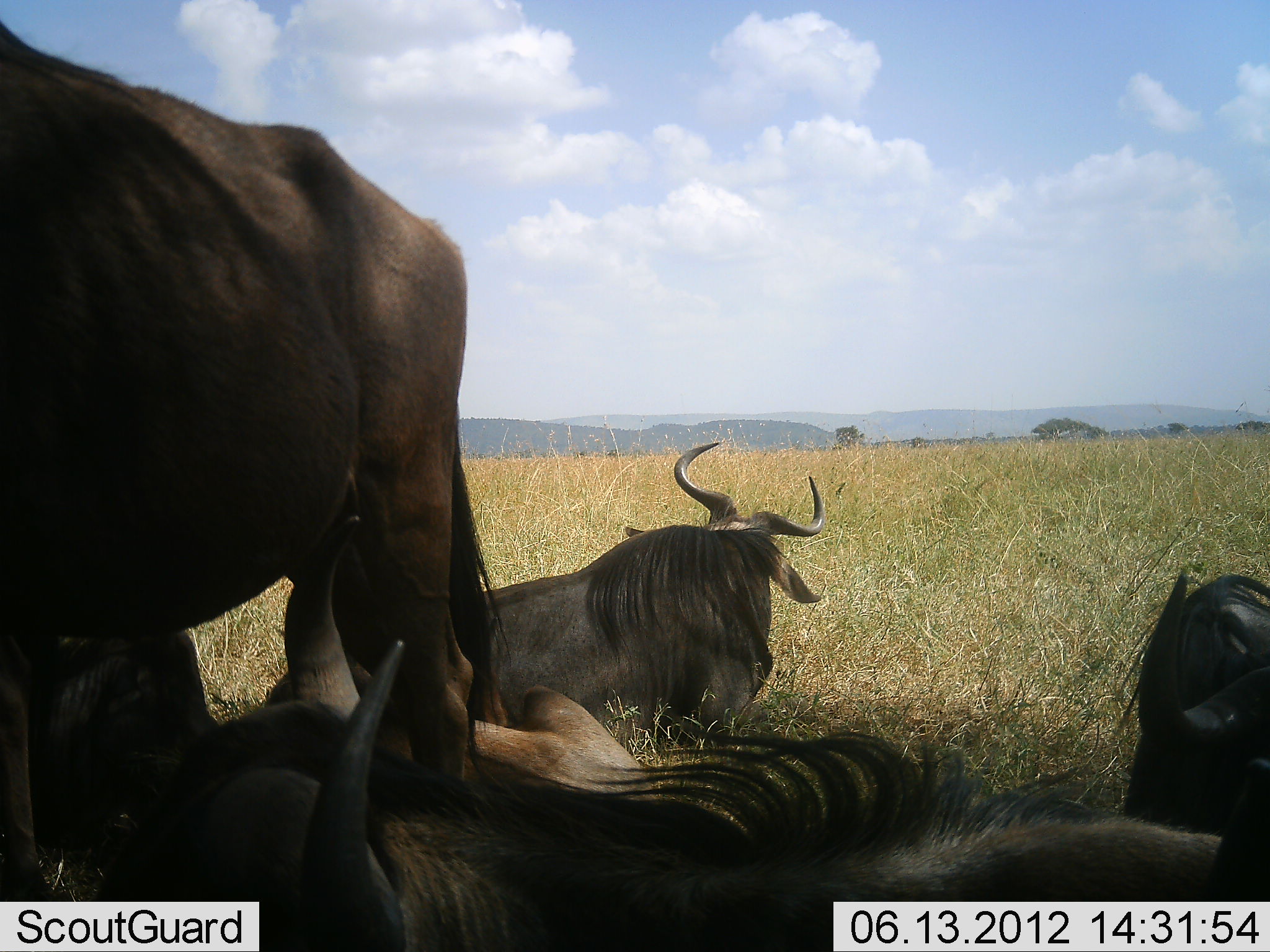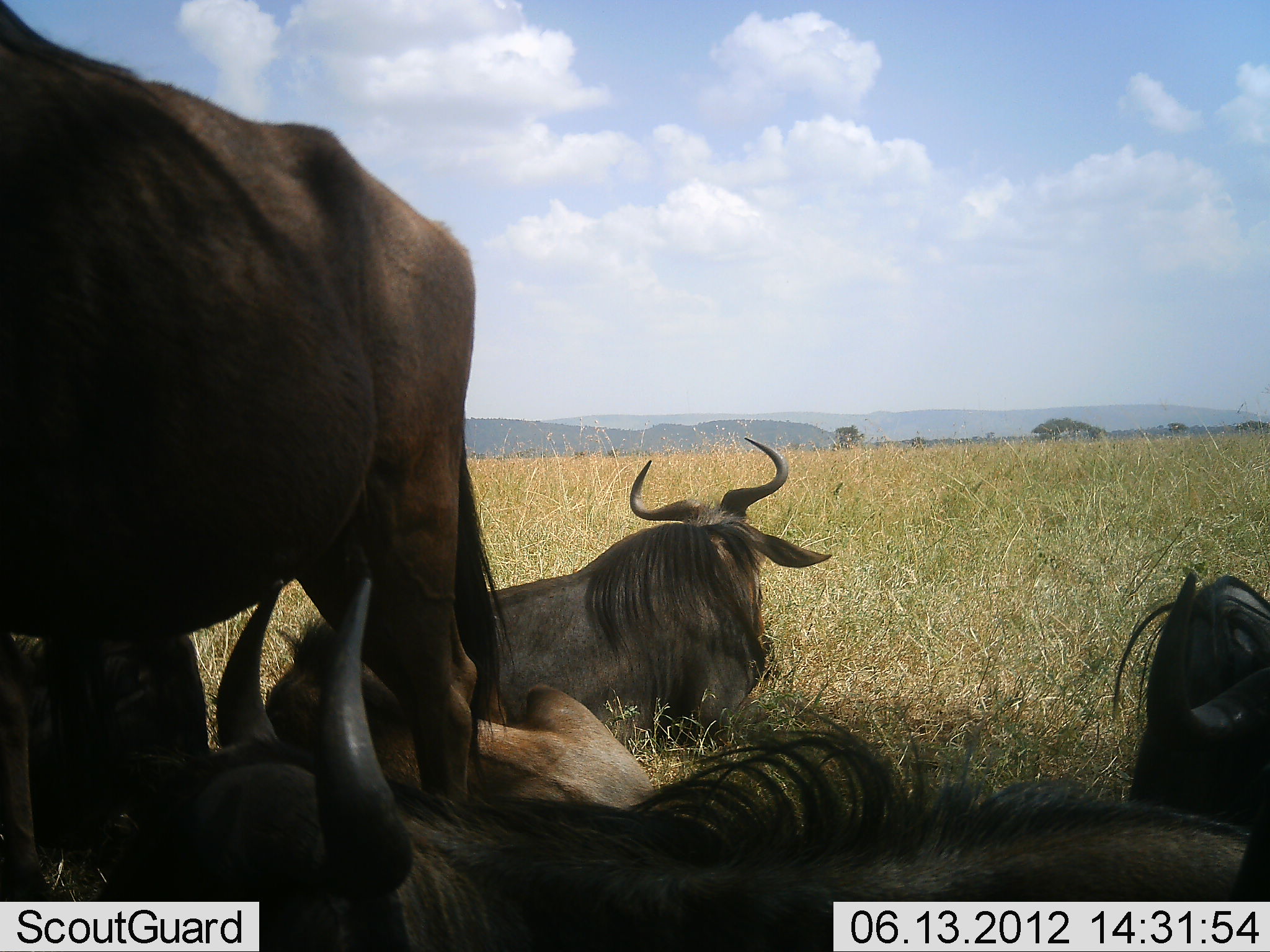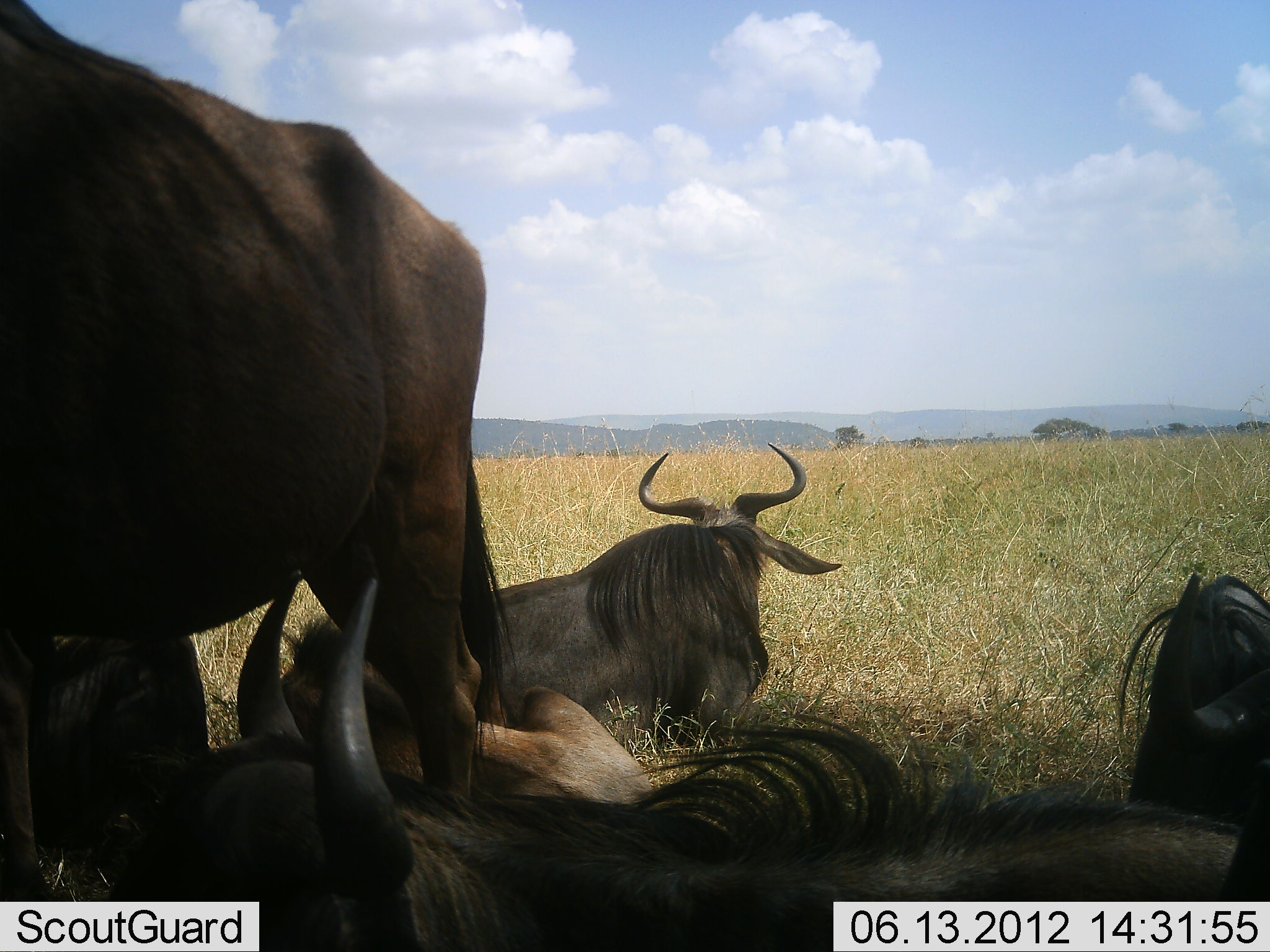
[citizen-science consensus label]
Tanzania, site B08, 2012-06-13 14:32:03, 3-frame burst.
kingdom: Animalia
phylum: Chordata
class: Mammalia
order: Artiodactyla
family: Bovidae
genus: Connochaetes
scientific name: Connochaetes taurinus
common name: blue wildebeest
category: wildebeest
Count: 5.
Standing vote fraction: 70%.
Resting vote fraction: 100%.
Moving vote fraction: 0%.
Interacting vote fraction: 0%.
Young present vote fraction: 20%.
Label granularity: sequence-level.